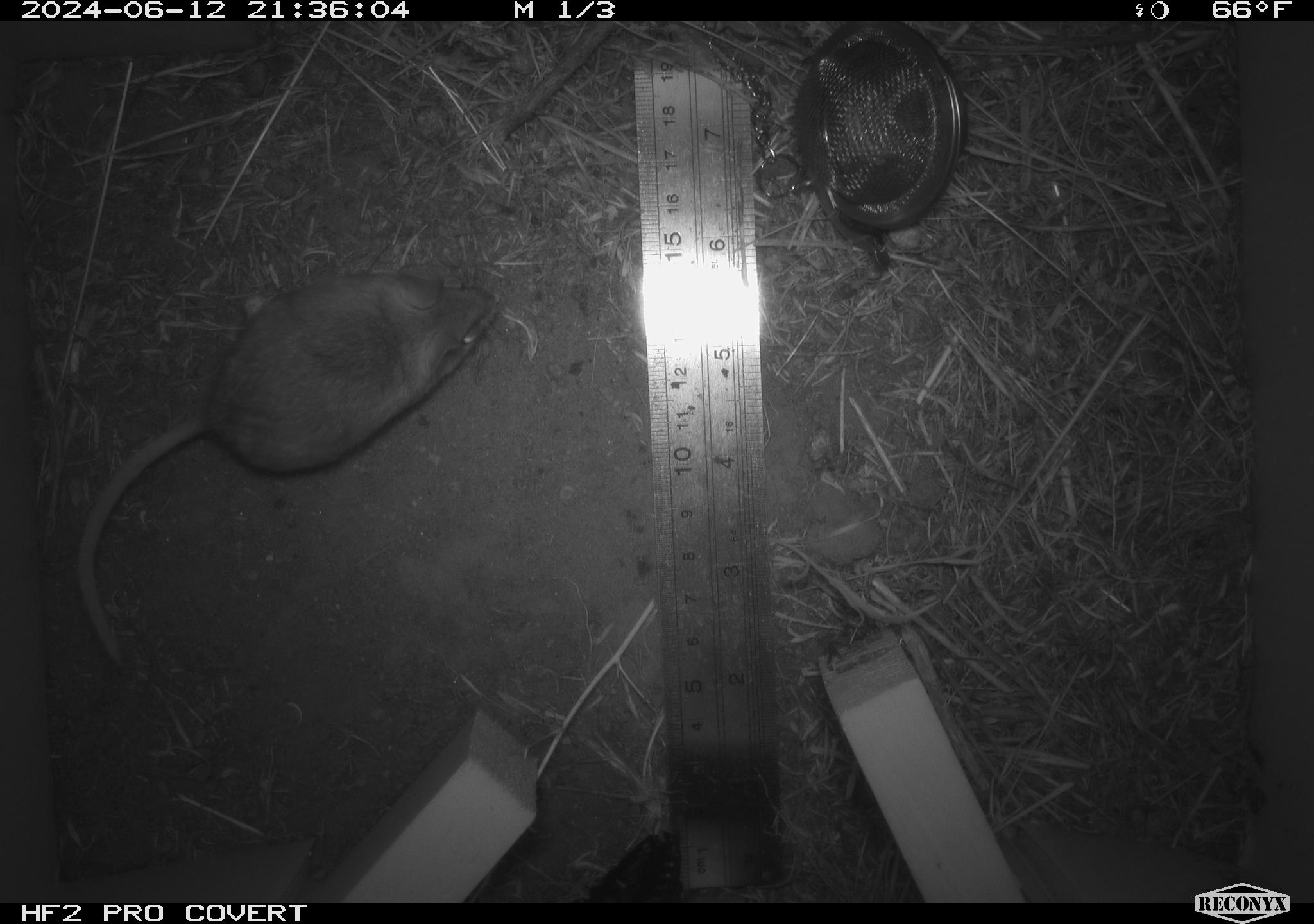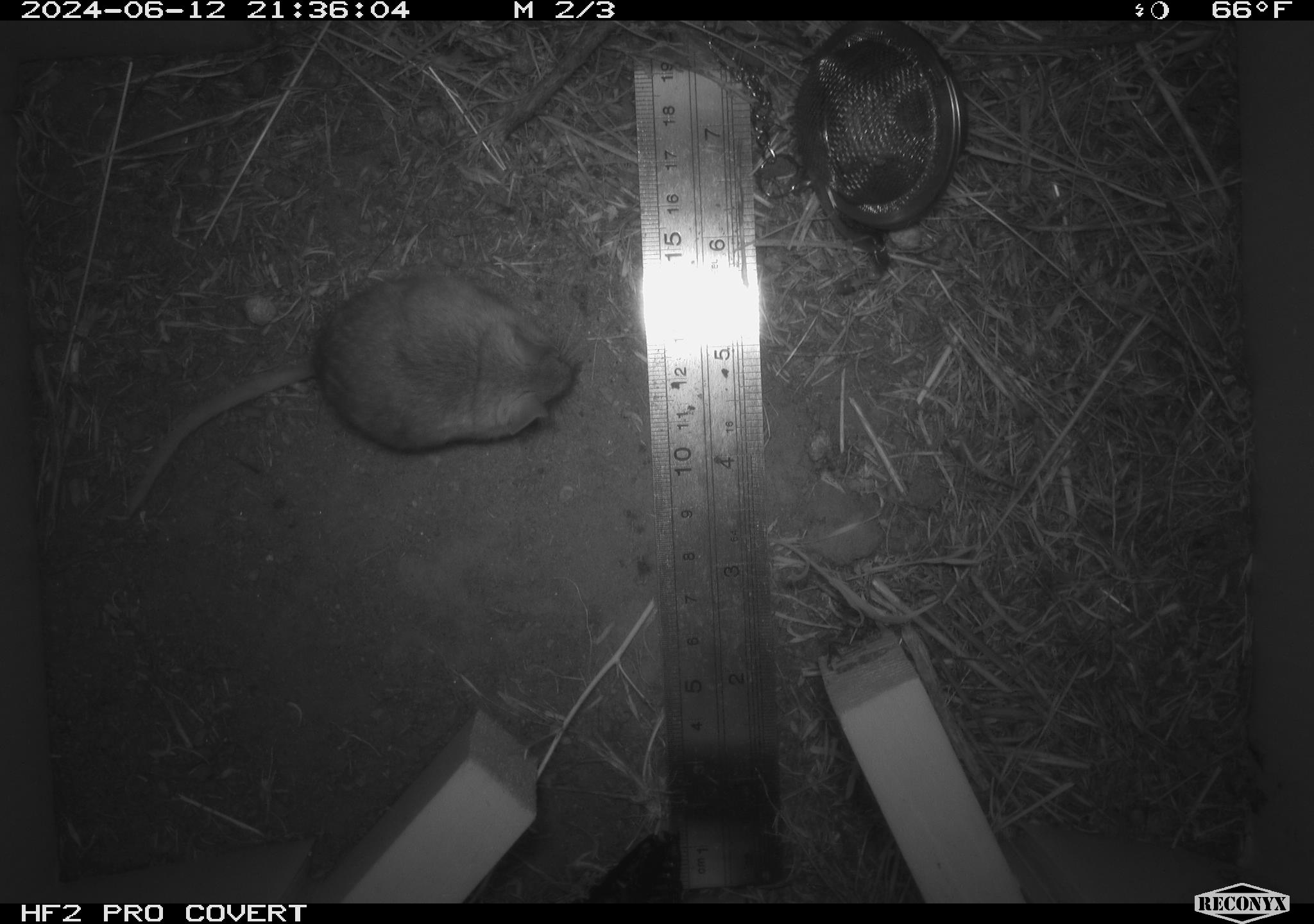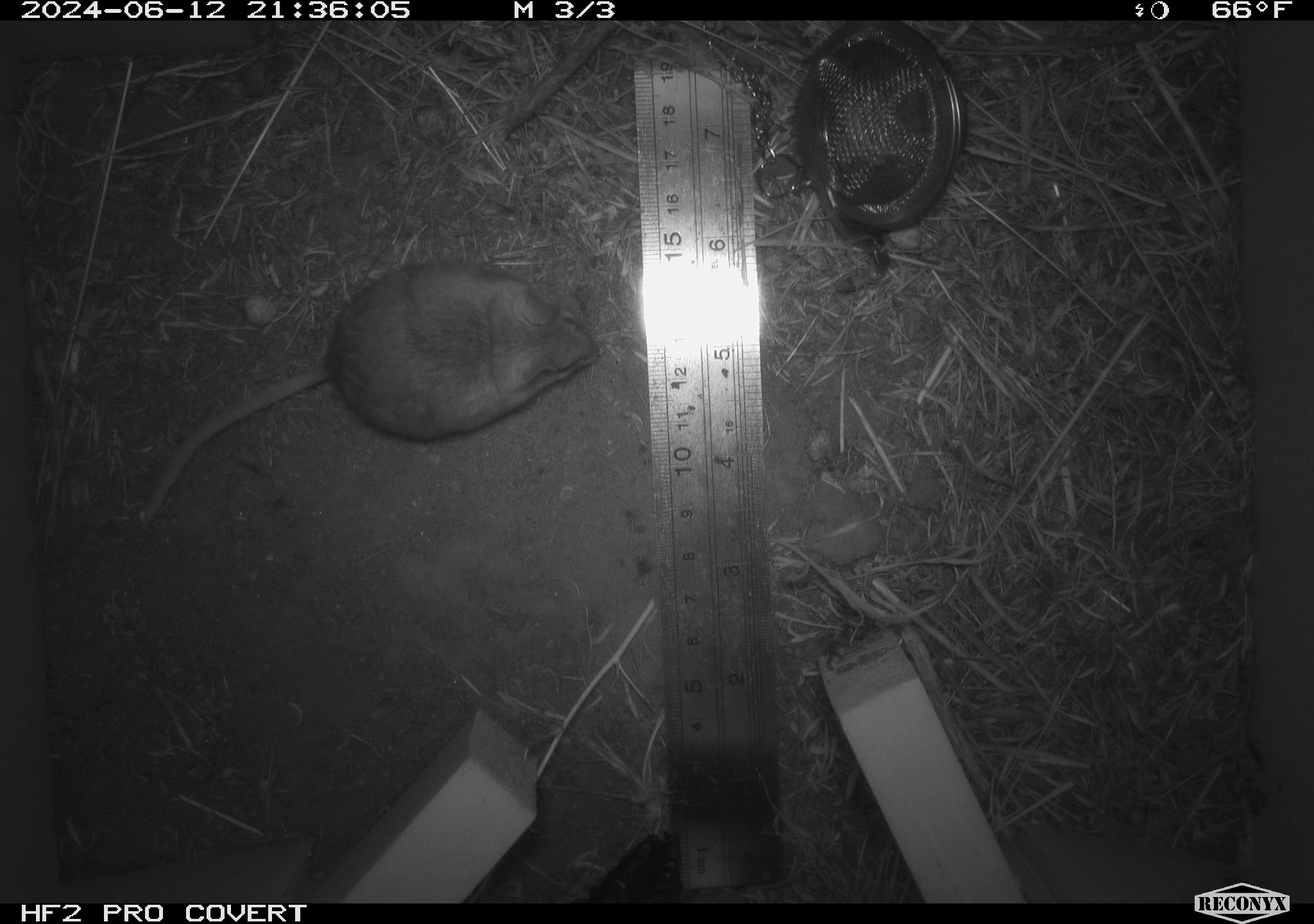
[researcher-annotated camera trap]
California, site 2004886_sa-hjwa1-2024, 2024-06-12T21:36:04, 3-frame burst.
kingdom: Animalia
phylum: Chordata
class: Mammalia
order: Rodentia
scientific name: Rodentia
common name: rodent